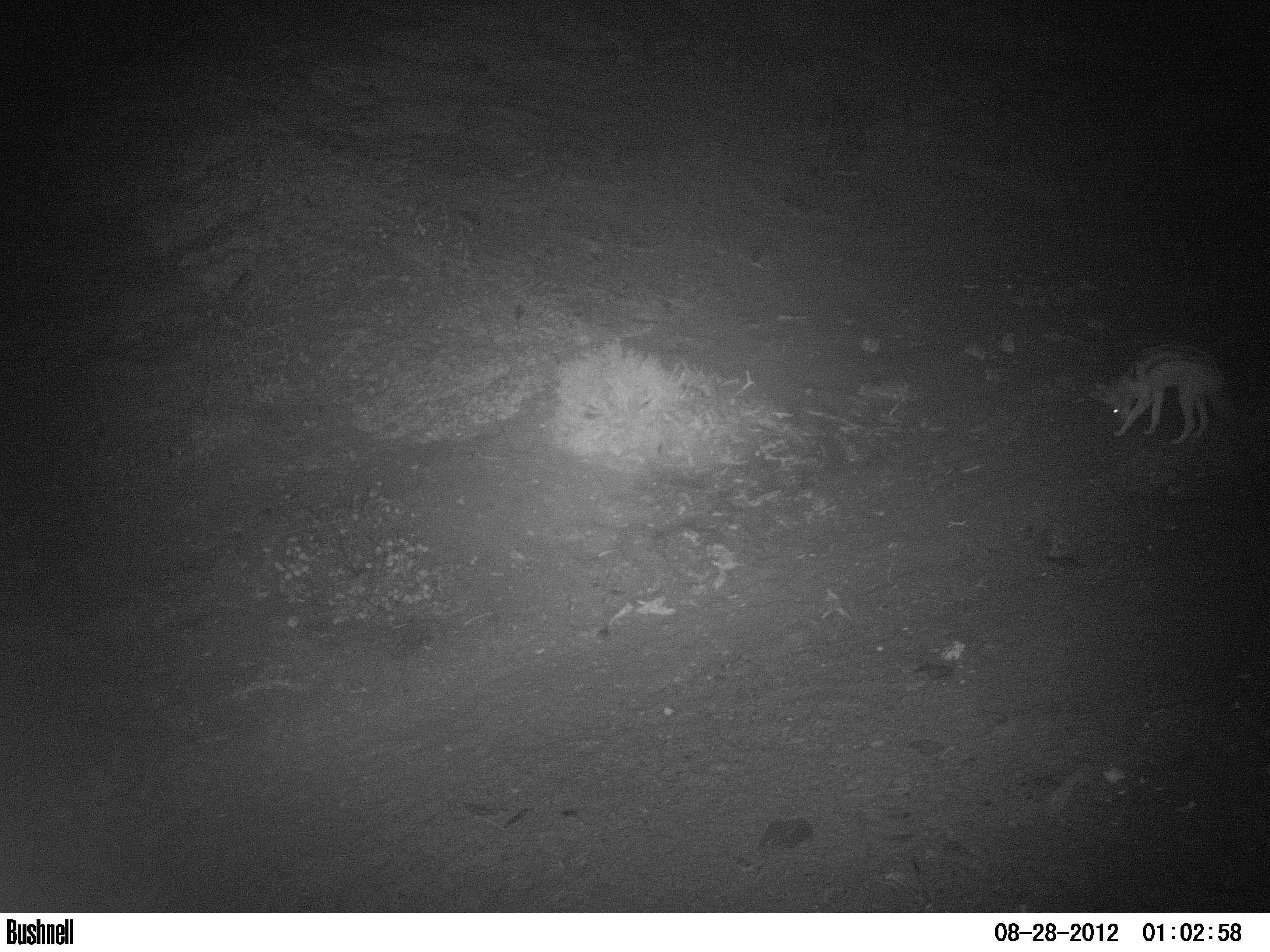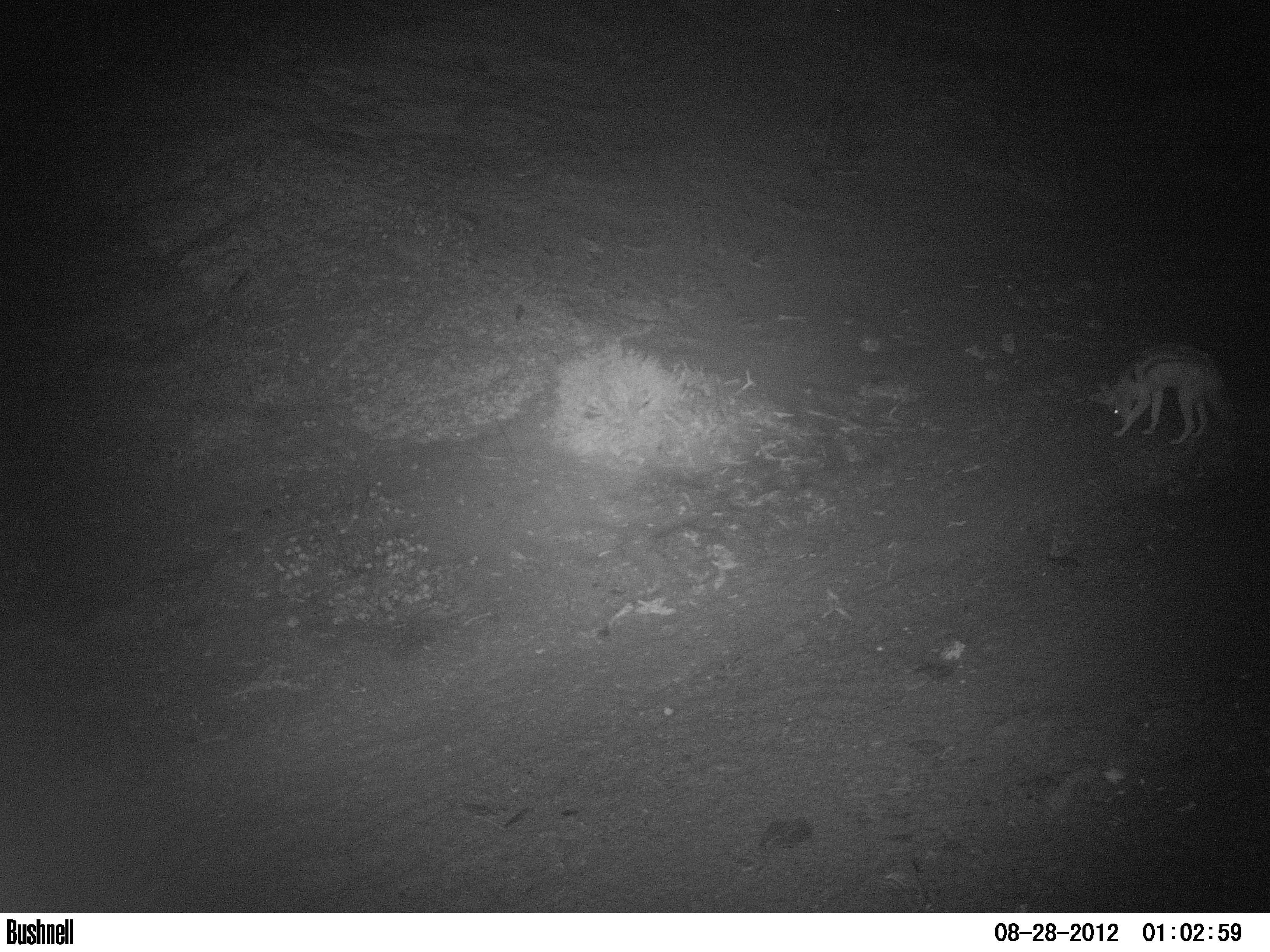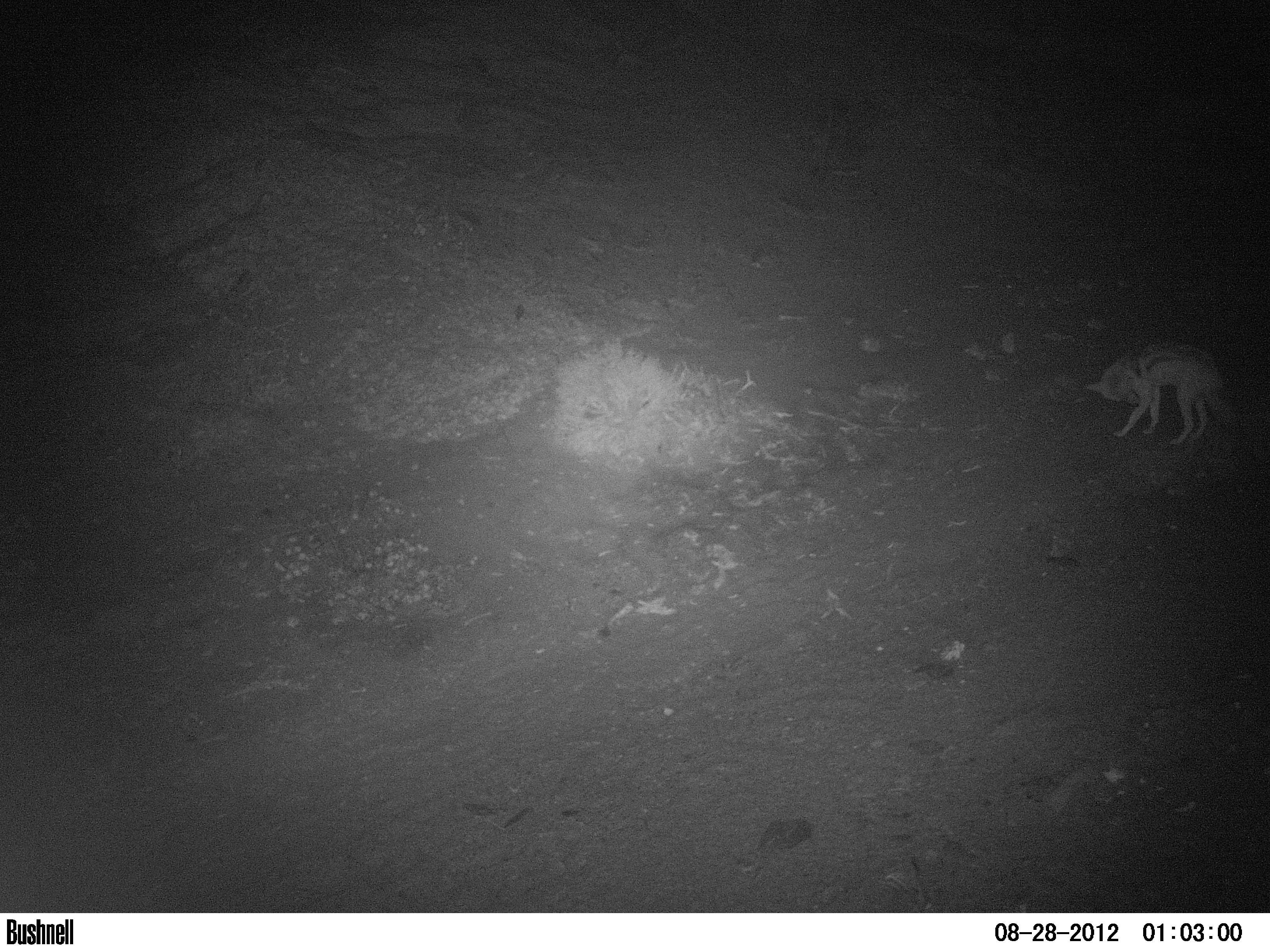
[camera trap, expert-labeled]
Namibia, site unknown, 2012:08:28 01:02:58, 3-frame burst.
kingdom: Animalia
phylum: Chordata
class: Mammalia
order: Carnivora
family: Canidae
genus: Lupulella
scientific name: Lupulella mesomelas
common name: black-backed jackal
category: canis mesomelas